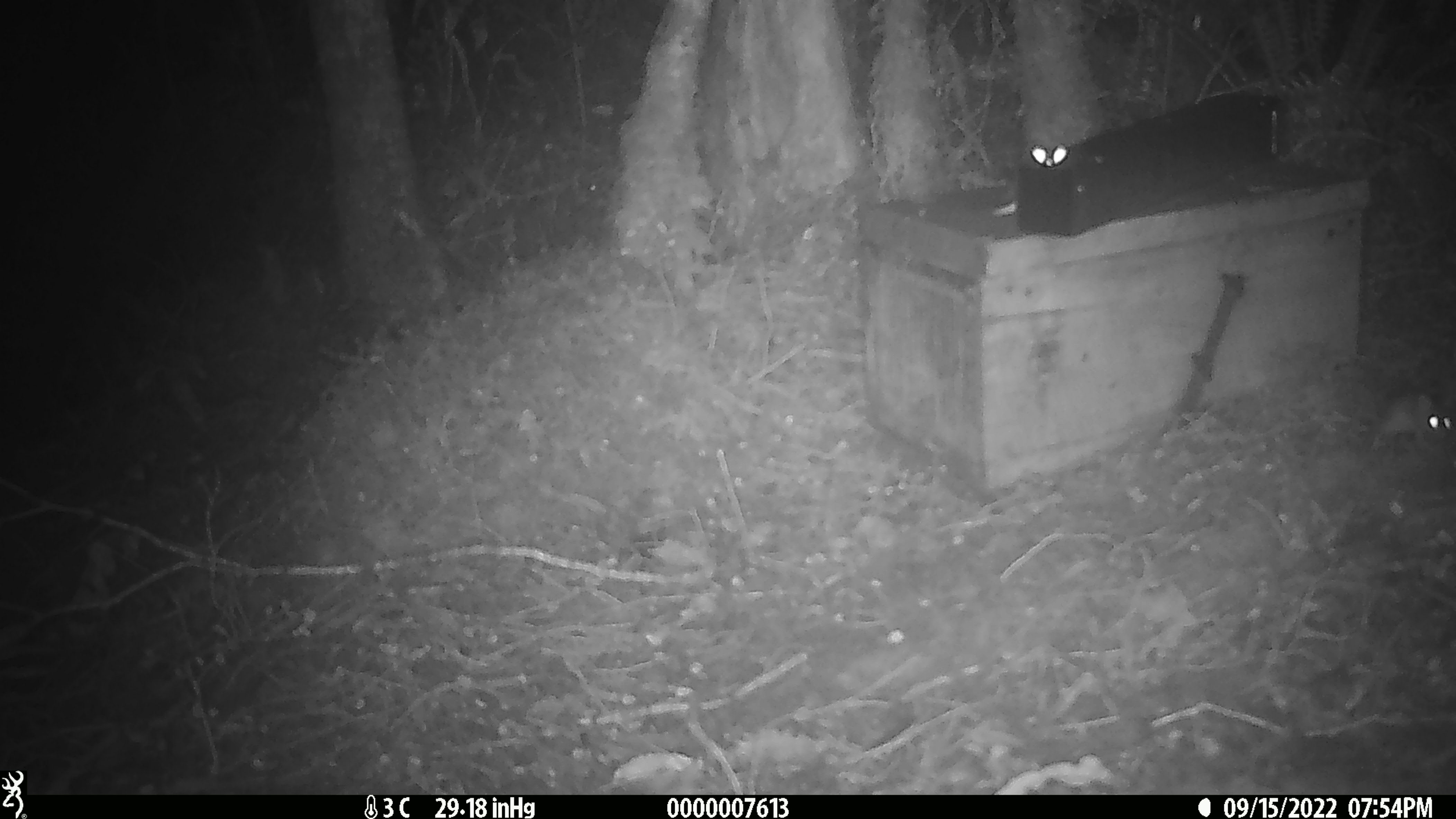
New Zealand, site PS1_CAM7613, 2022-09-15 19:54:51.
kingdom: Animalia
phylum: Chordata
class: Mammalia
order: Rodentia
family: Muridae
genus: Mus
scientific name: Mus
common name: mouse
Mouse (Mus).